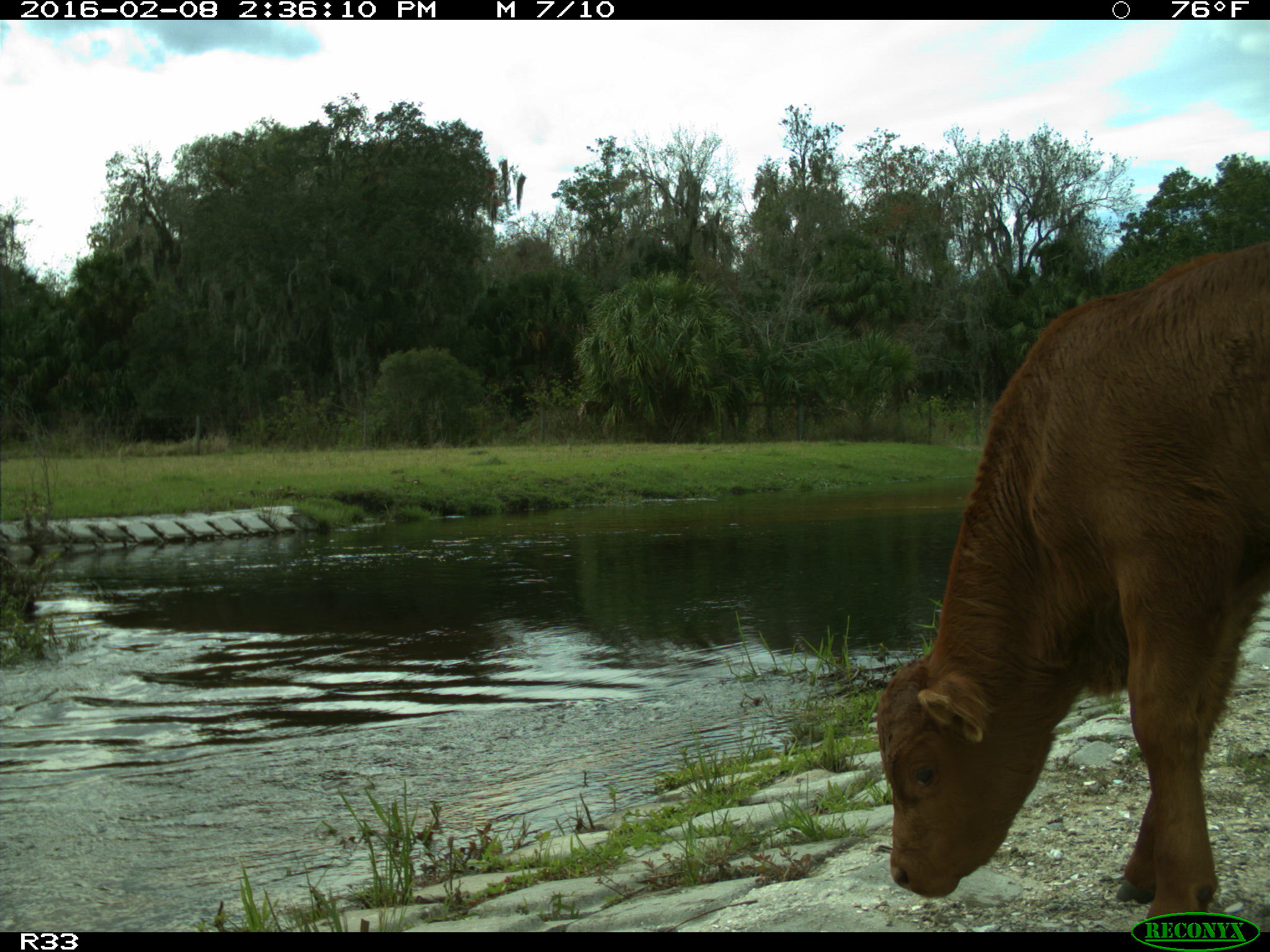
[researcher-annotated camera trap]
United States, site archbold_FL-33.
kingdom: Animalia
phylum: Chordata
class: Mammalia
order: Artiodactyla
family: Bovidae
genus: Bos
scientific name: Bos taurus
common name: domestic cow